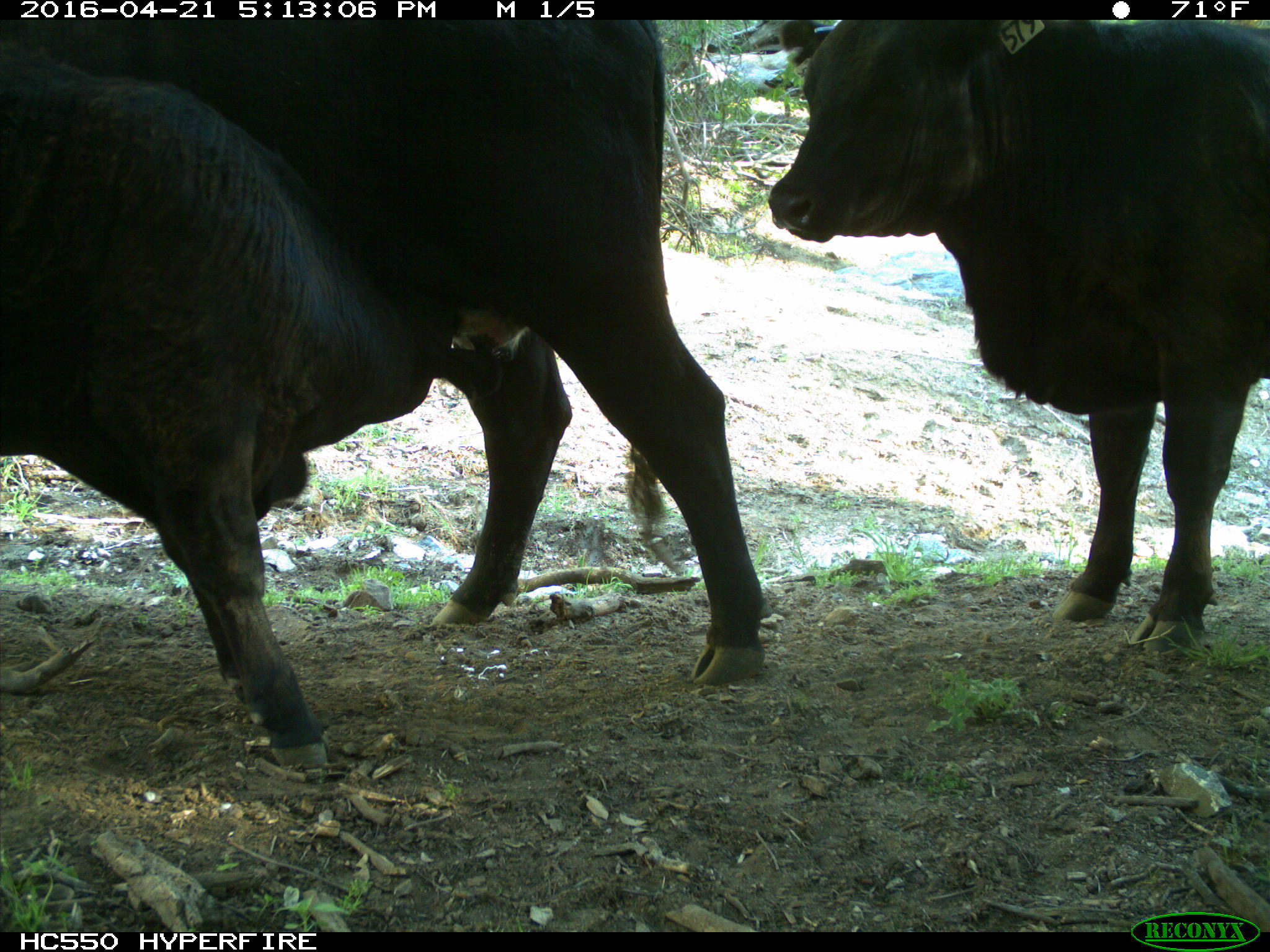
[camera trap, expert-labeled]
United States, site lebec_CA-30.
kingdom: Animalia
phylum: Chordata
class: Mammalia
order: Artiodactyla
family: Bovidae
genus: Bos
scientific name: Bos taurus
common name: domestic cow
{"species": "Bos taurus (domestic cow)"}